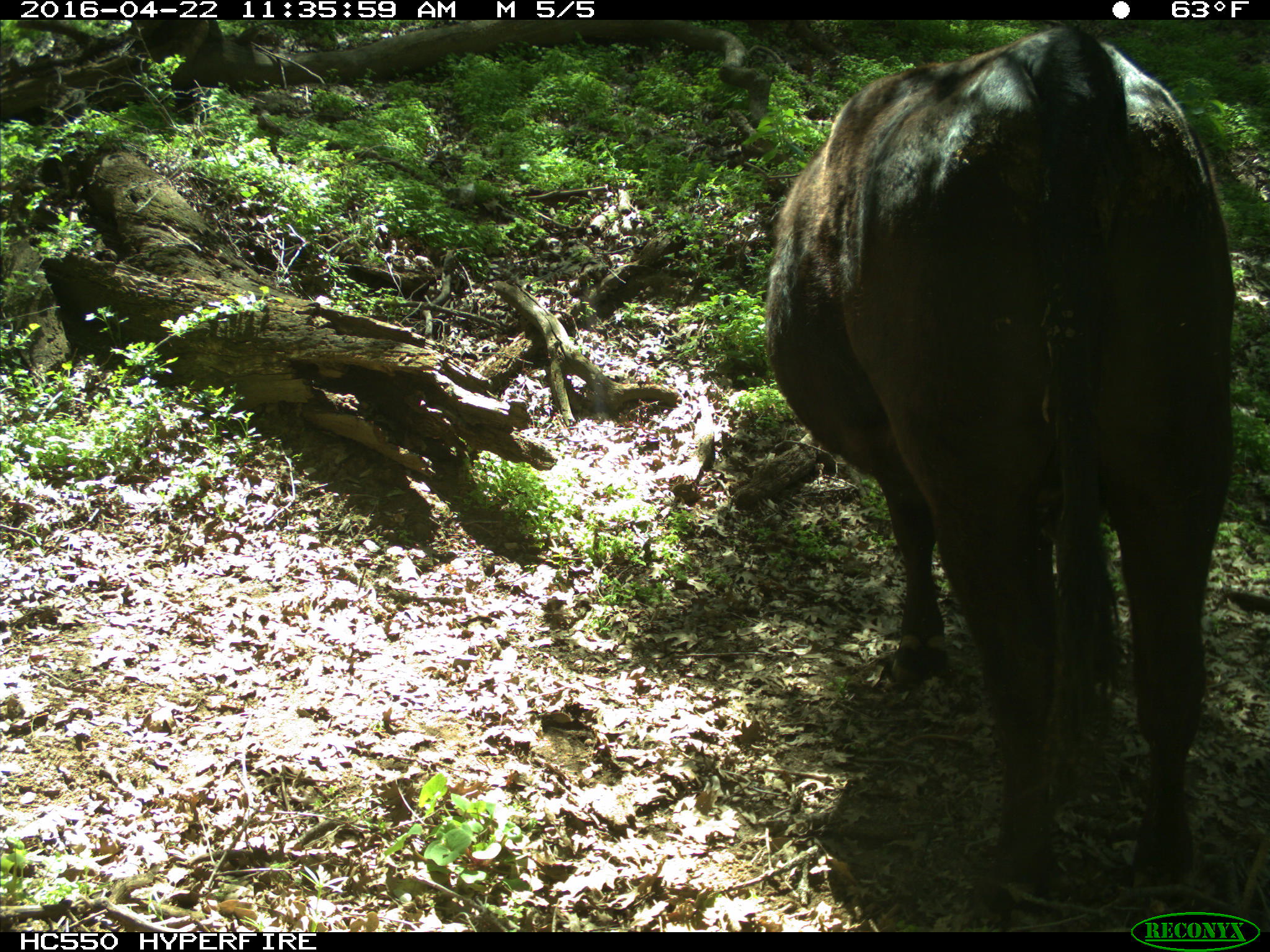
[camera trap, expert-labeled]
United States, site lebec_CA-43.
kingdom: Animalia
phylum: Chordata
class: Mammalia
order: Artiodactyla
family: Bovidae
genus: Bos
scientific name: Bos taurus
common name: domestic cow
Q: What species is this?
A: Bos taurus (domestic cow).